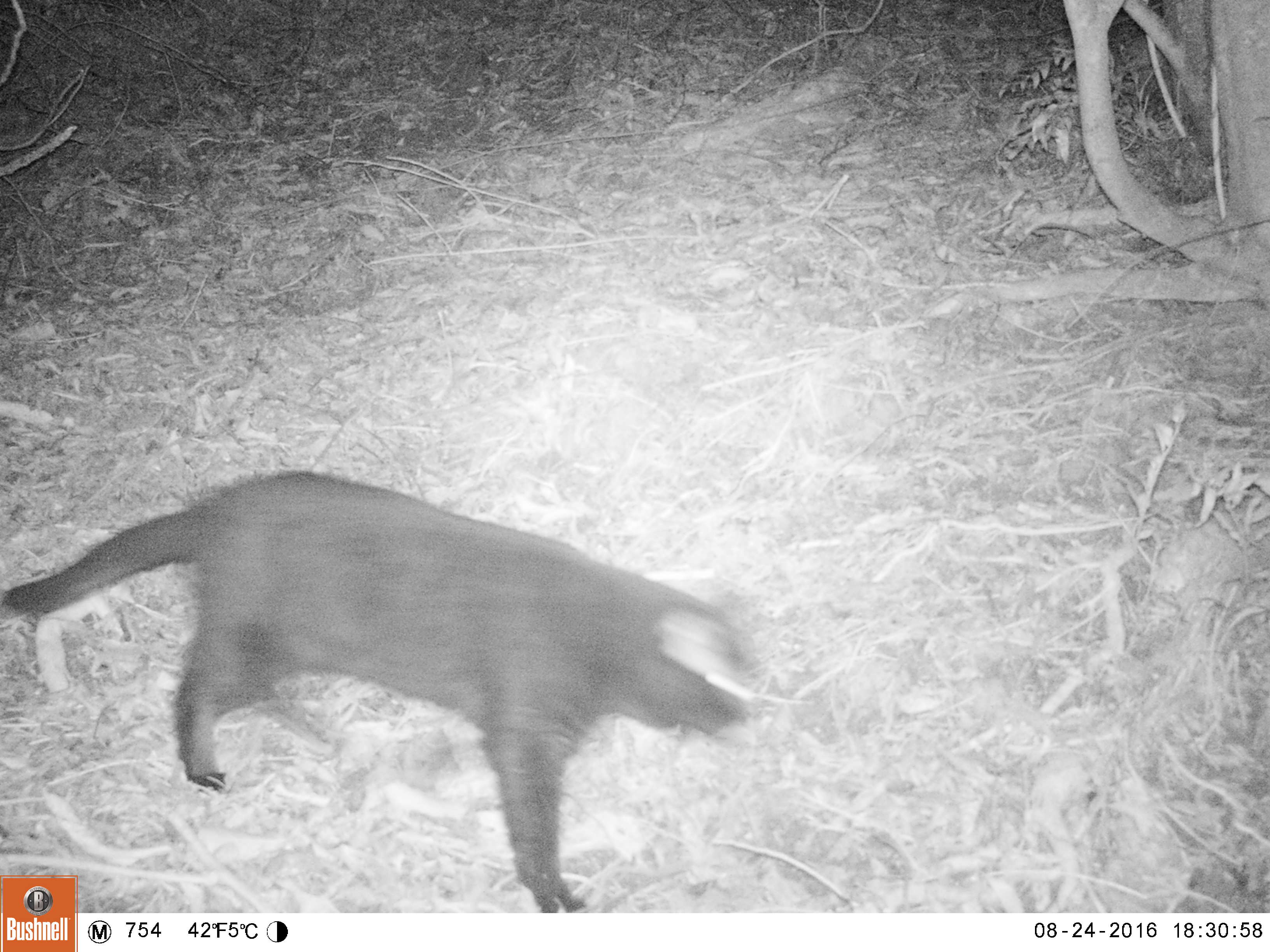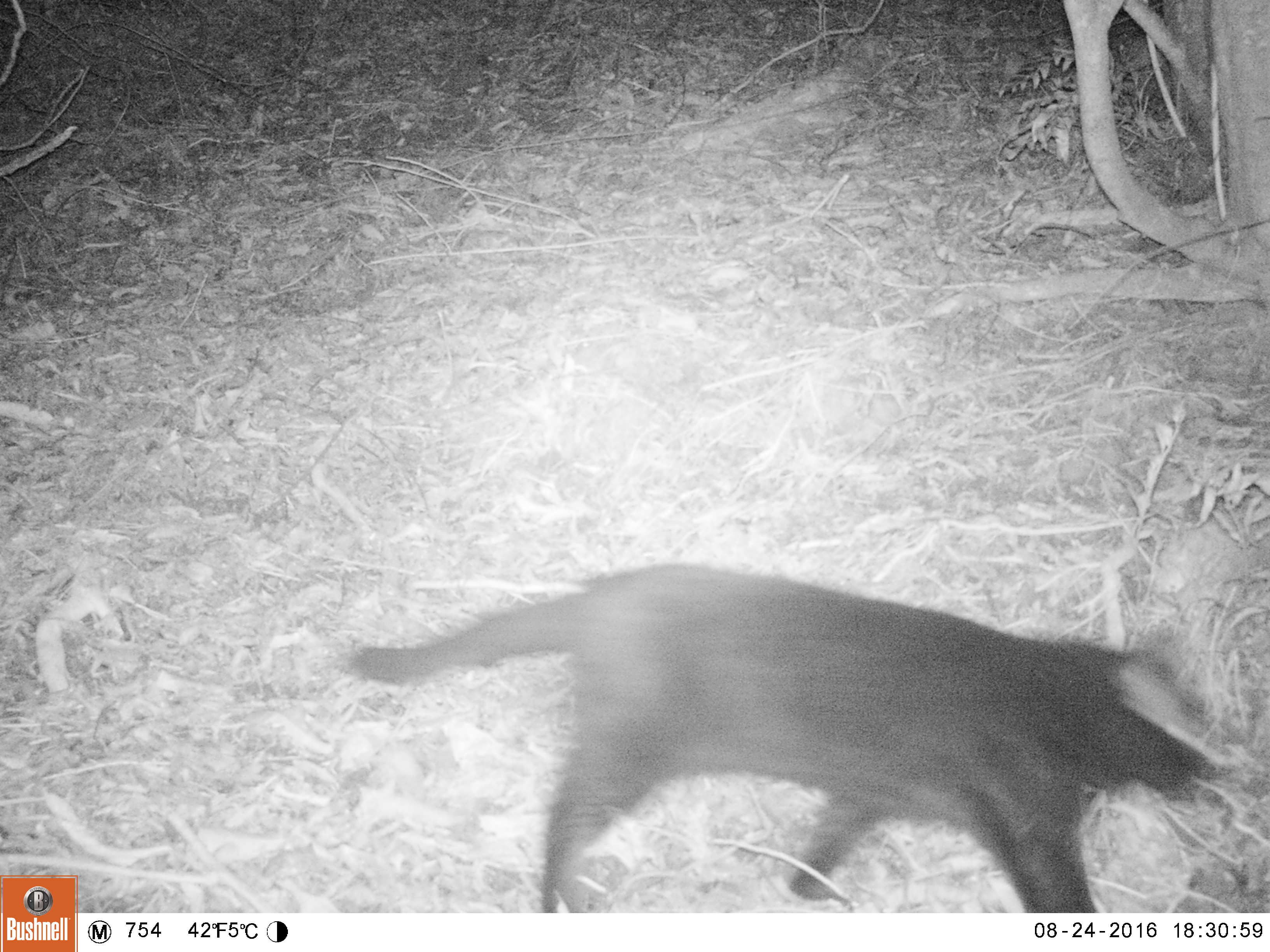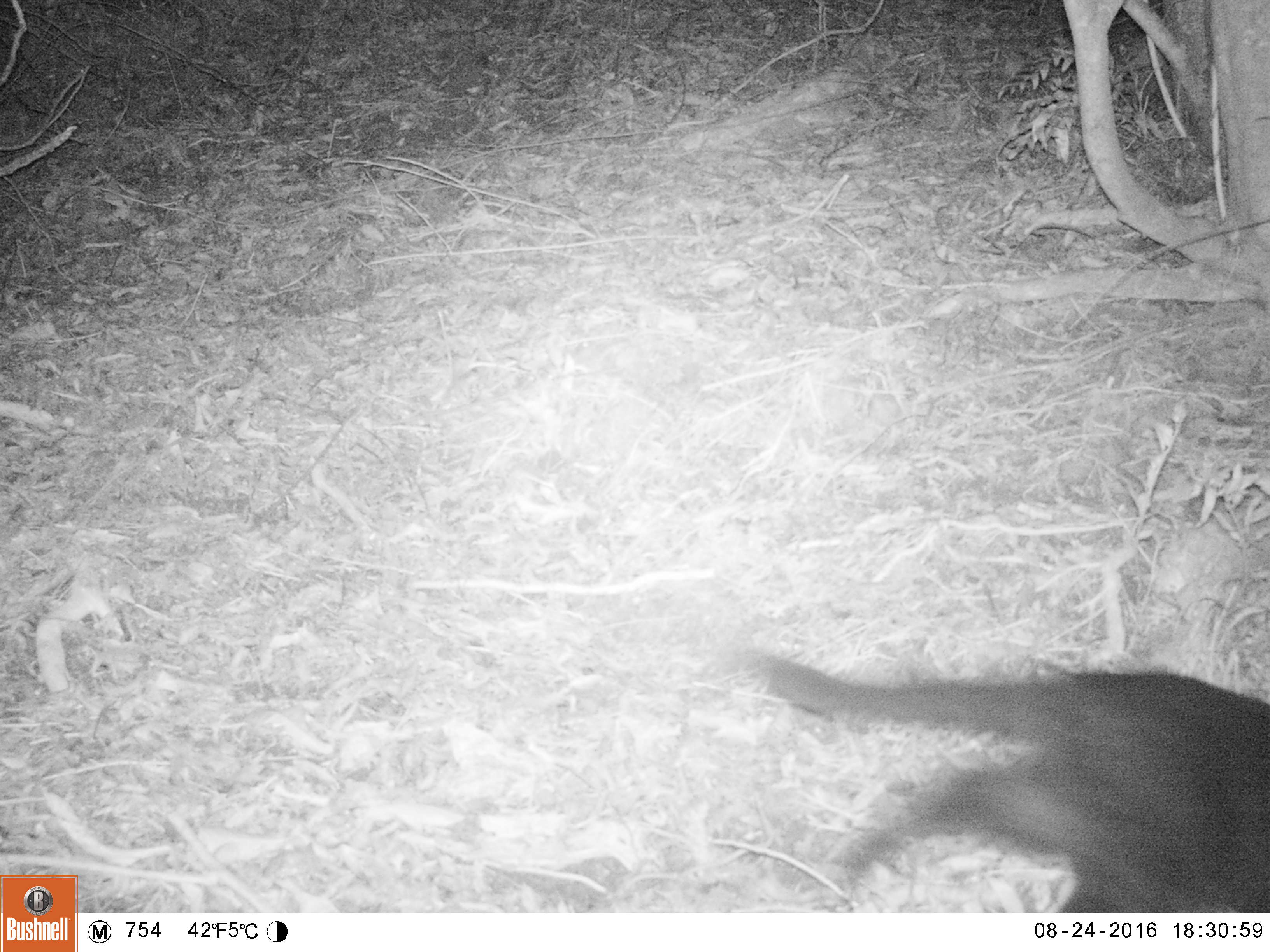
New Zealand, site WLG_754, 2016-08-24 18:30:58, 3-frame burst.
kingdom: Animalia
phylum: Chordata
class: Mammalia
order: Carnivora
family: Felidae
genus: Felis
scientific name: Felis catus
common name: domestic cat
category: cat